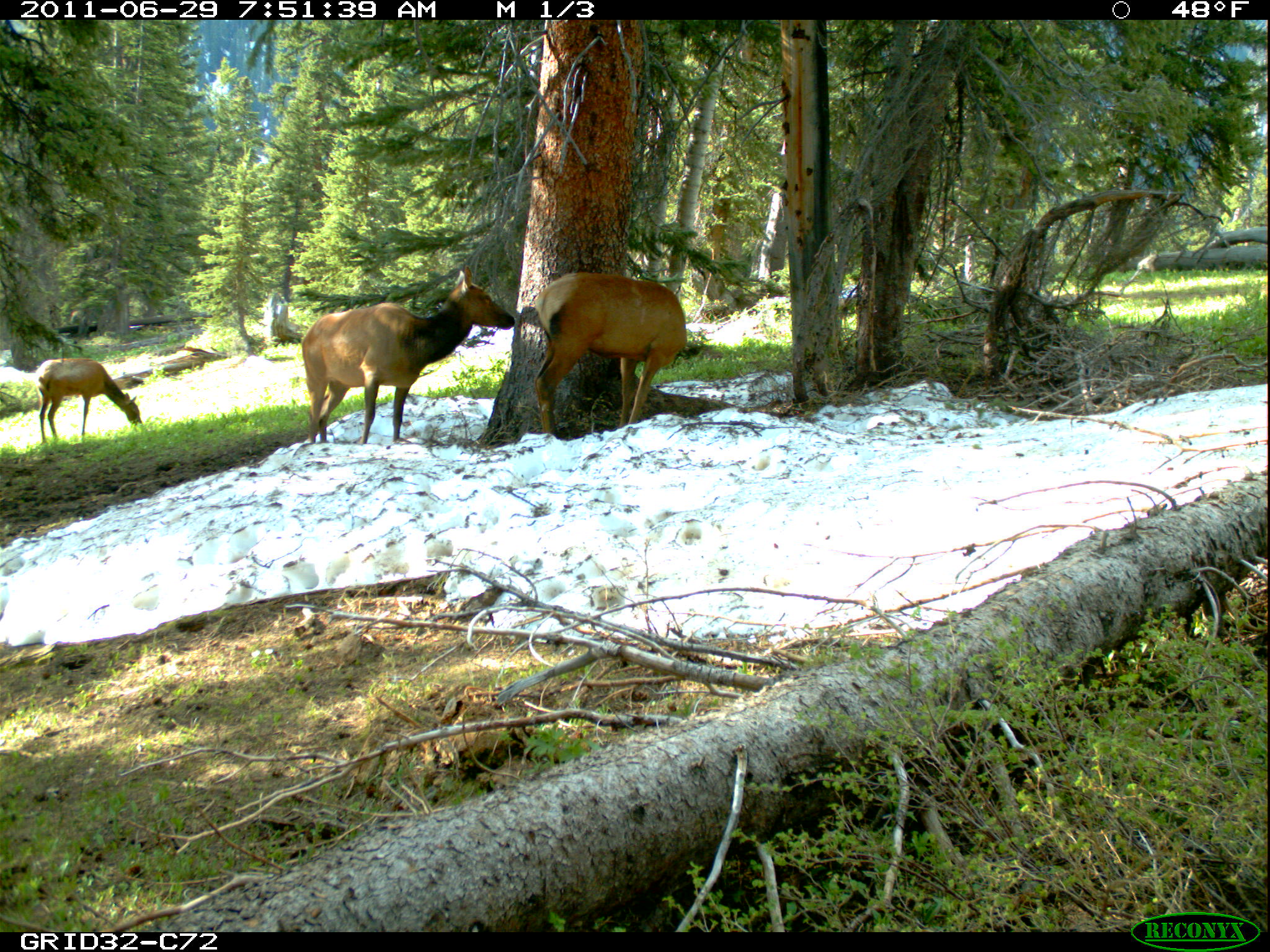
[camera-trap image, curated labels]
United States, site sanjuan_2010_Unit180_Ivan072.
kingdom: Animalia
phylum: Chordata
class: Mammalia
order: Artiodactyla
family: Cervidae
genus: Cervus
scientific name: Cervus elaphus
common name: red deer